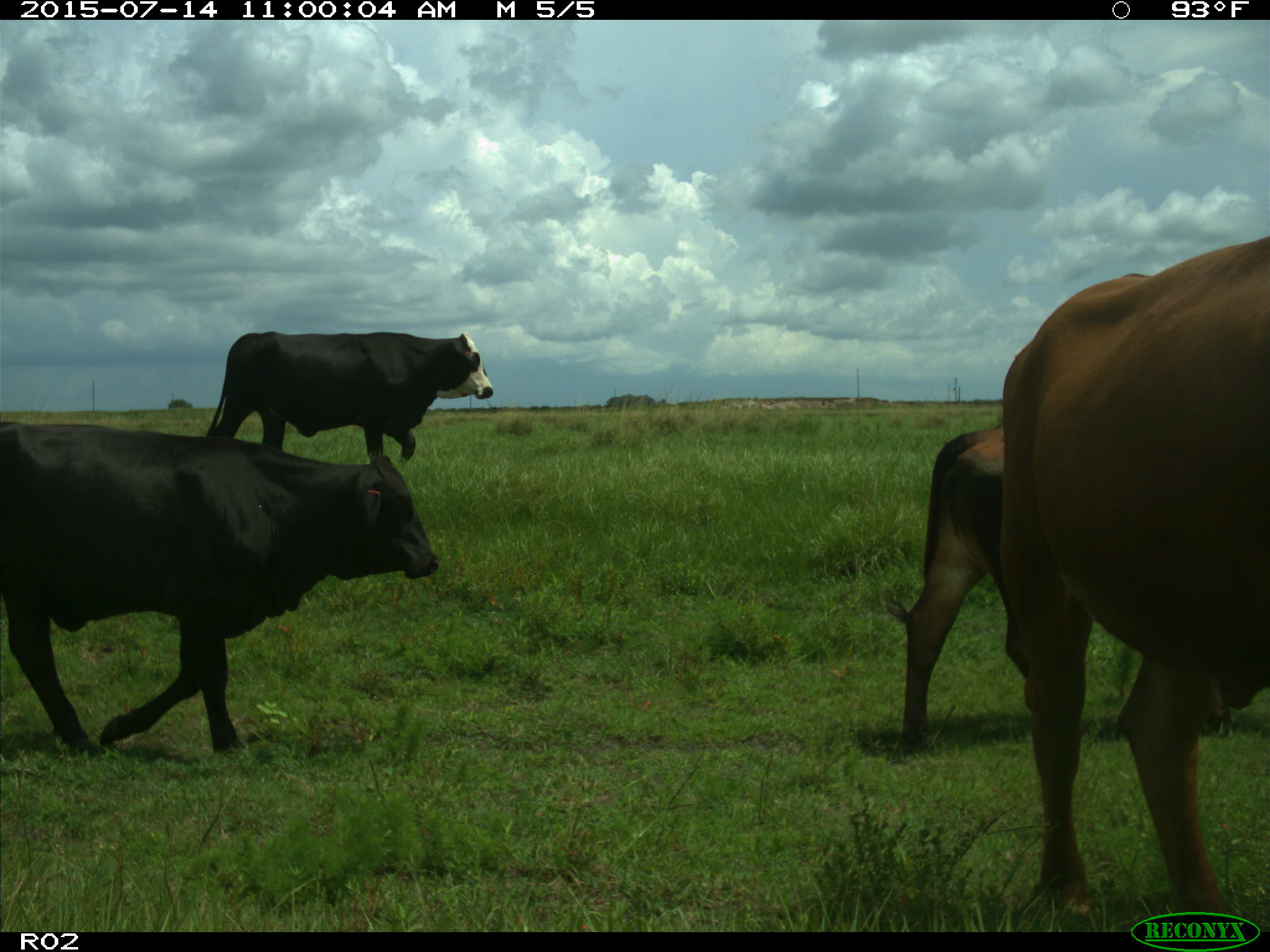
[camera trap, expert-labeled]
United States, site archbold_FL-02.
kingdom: Animalia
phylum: Chordata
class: Mammalia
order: Artiodactyla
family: Bovidae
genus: Bos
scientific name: Bos taurus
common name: domestic cow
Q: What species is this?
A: Bos taurus (domestic cow).